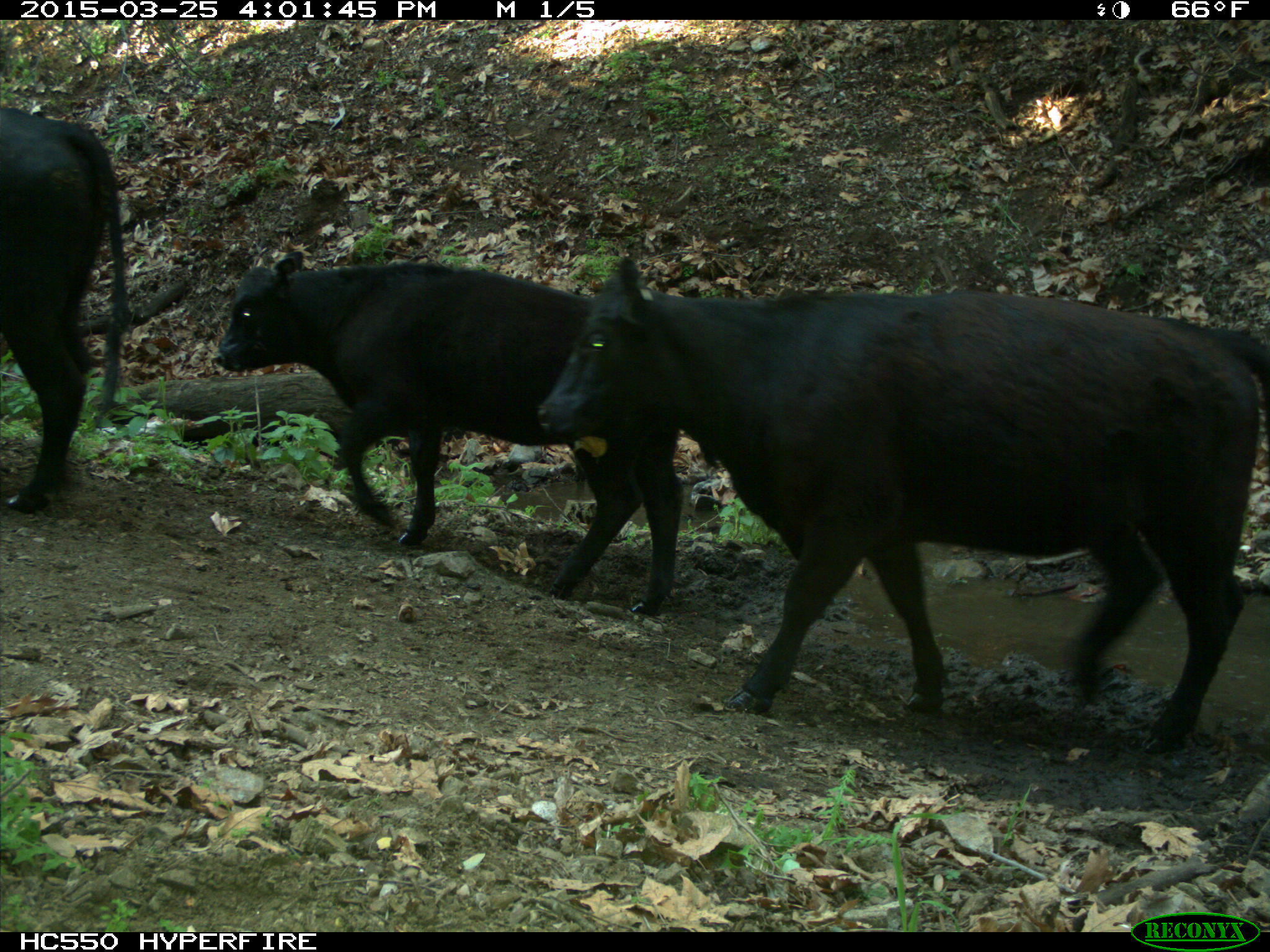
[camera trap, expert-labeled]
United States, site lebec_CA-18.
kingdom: Animalia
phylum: Chordata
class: Mammalia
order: Artiodactyla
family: Bovidae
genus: Bos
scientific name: Bos taurus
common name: domestic cow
Bos taurus (domestic cow).